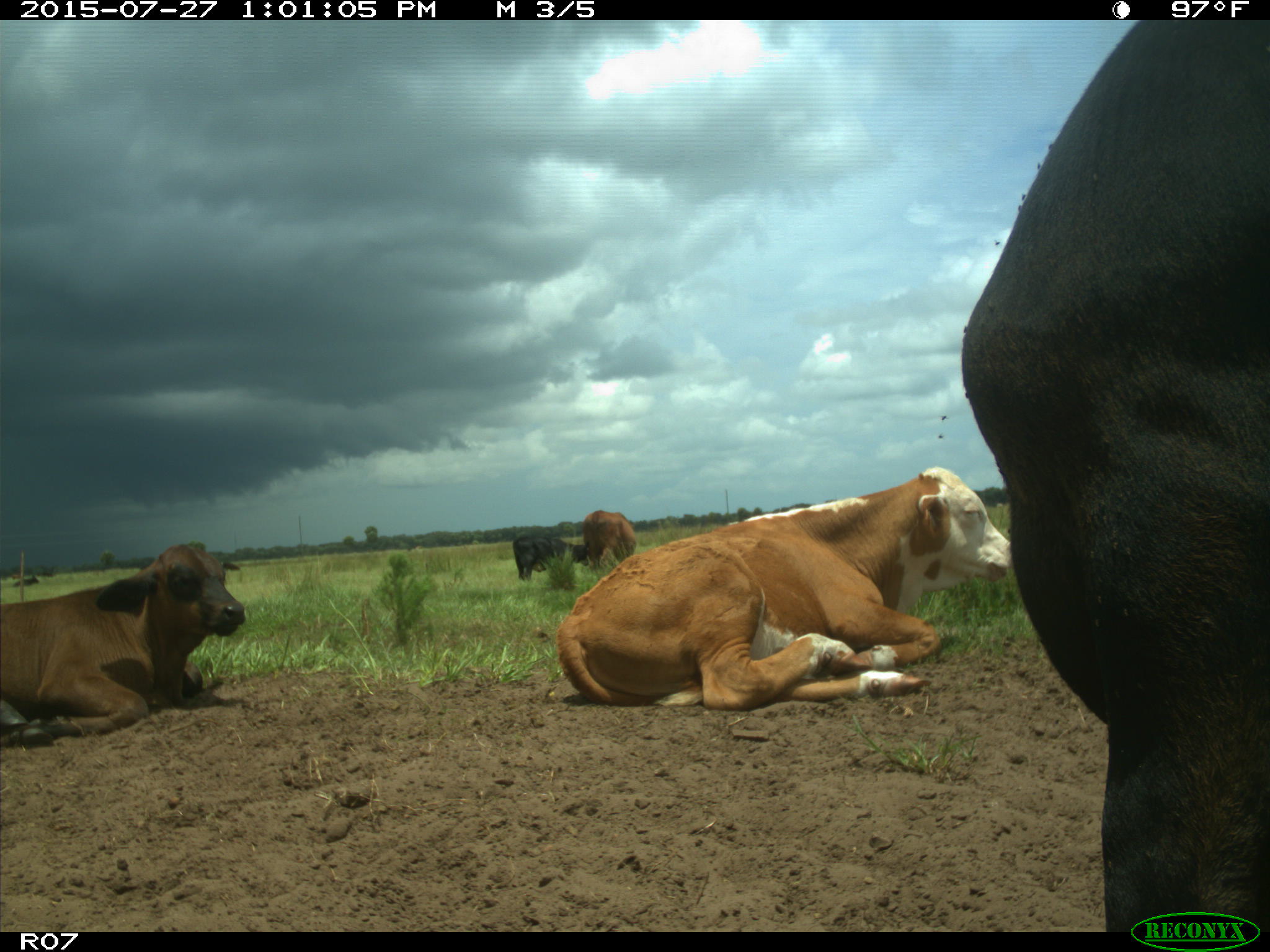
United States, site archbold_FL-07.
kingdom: Animalia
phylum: Chordata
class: Mammalia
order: Artiodactyla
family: Bovidae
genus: Bos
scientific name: Bos taurus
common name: domestic cow